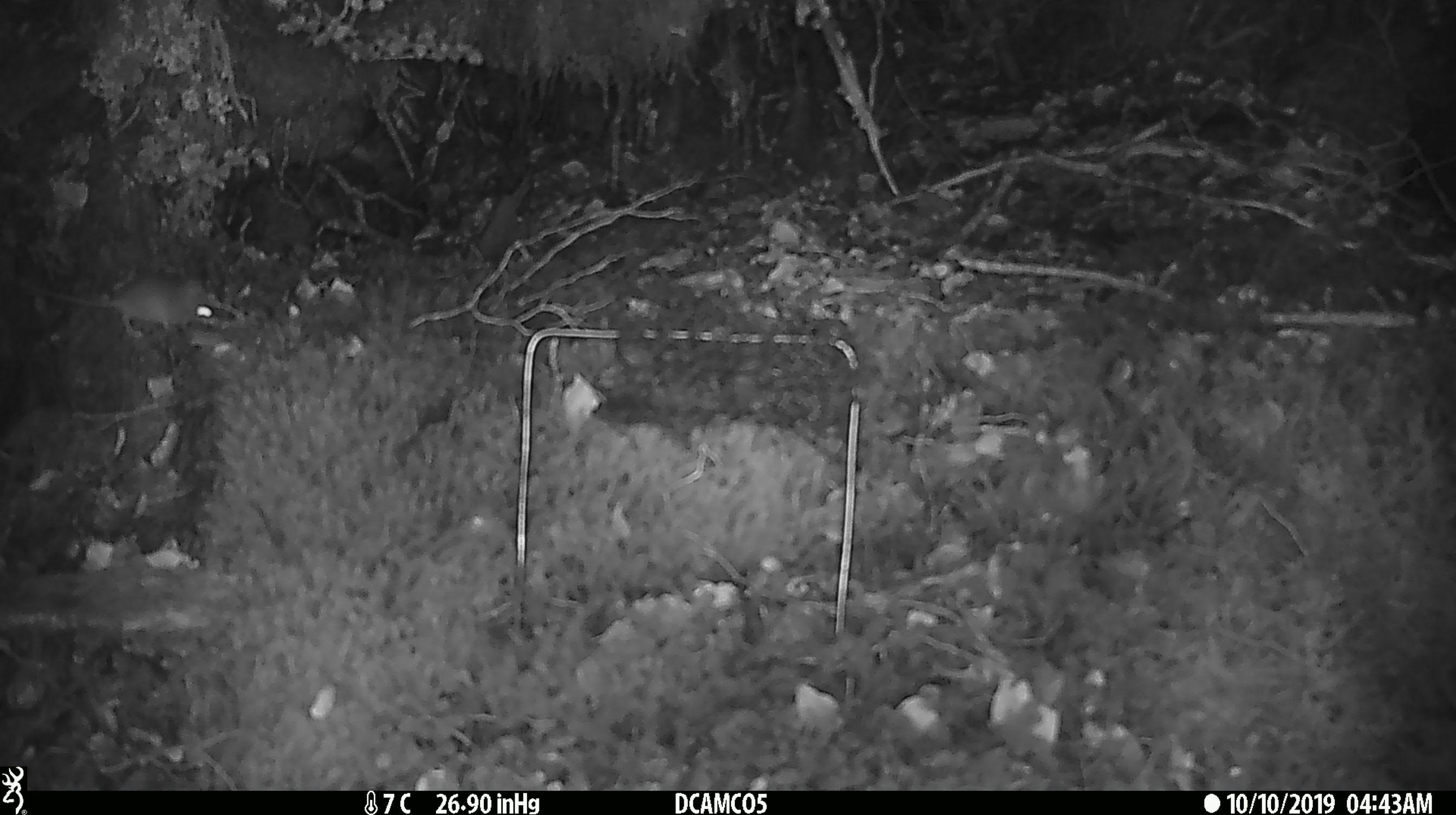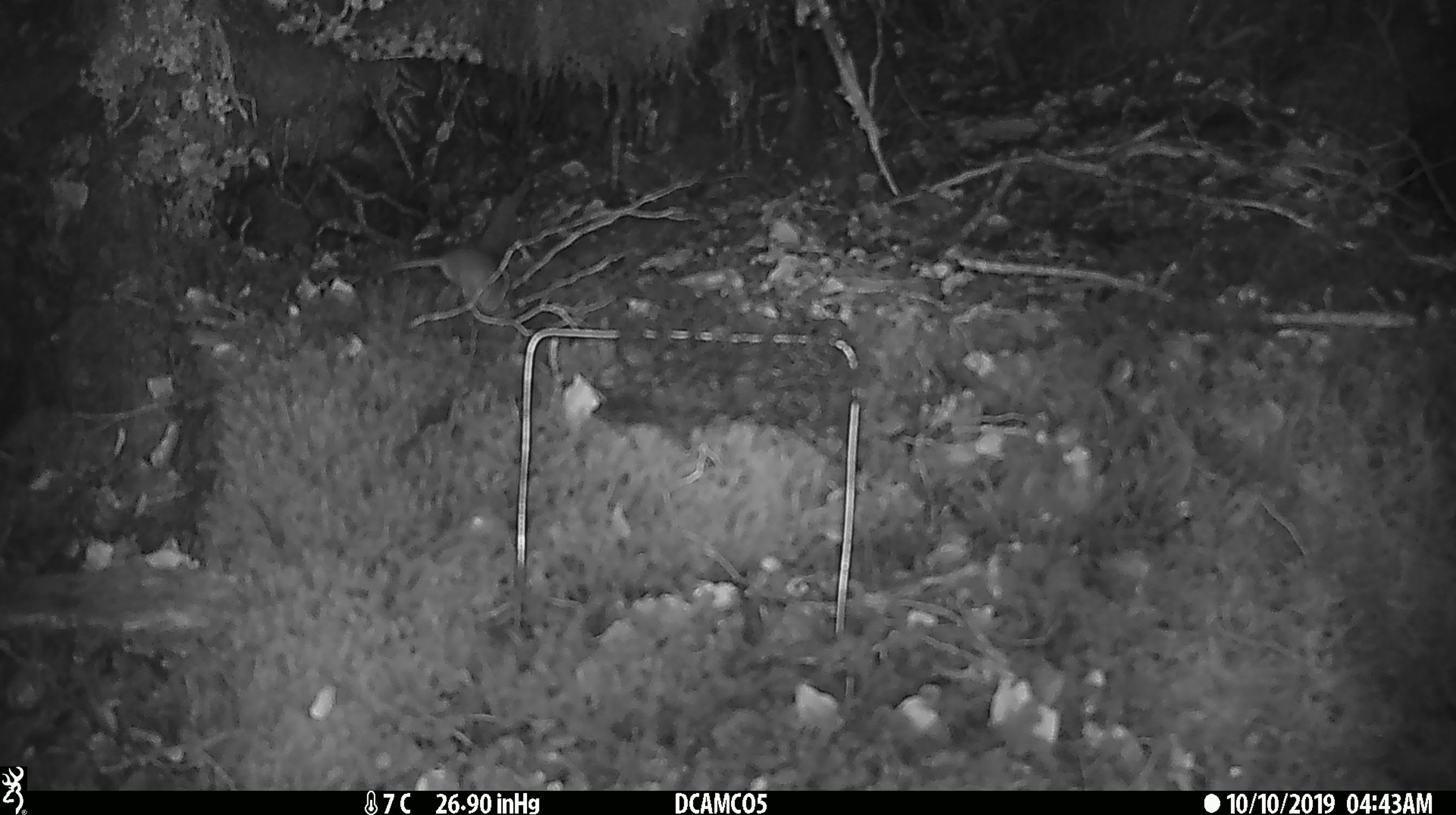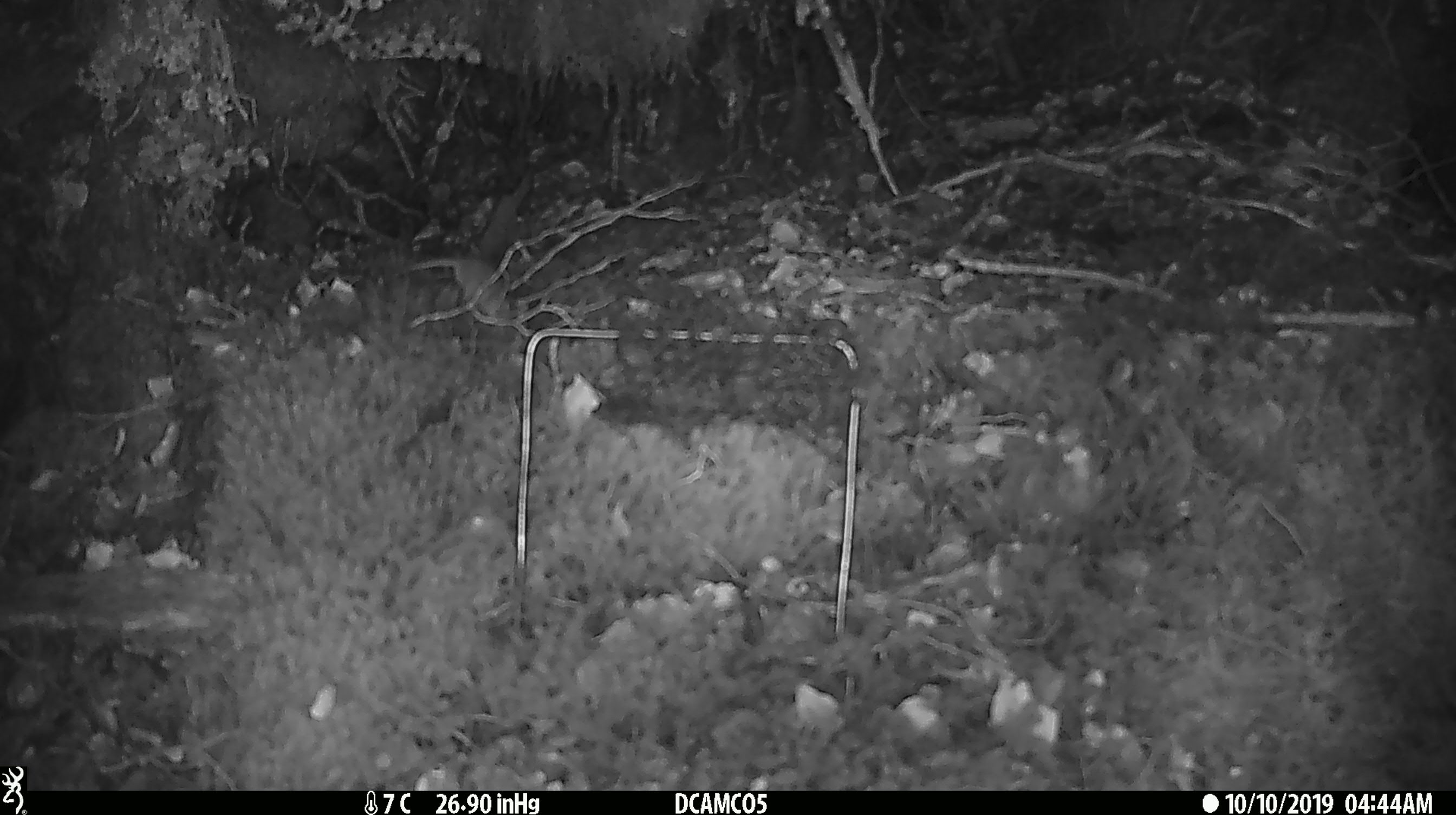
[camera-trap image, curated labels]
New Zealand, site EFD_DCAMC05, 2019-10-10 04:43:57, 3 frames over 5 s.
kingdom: Animalia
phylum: Chordata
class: Mammalia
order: Rodentia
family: Muridae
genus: Mus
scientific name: Mus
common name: mouse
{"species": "mouse (Mus)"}